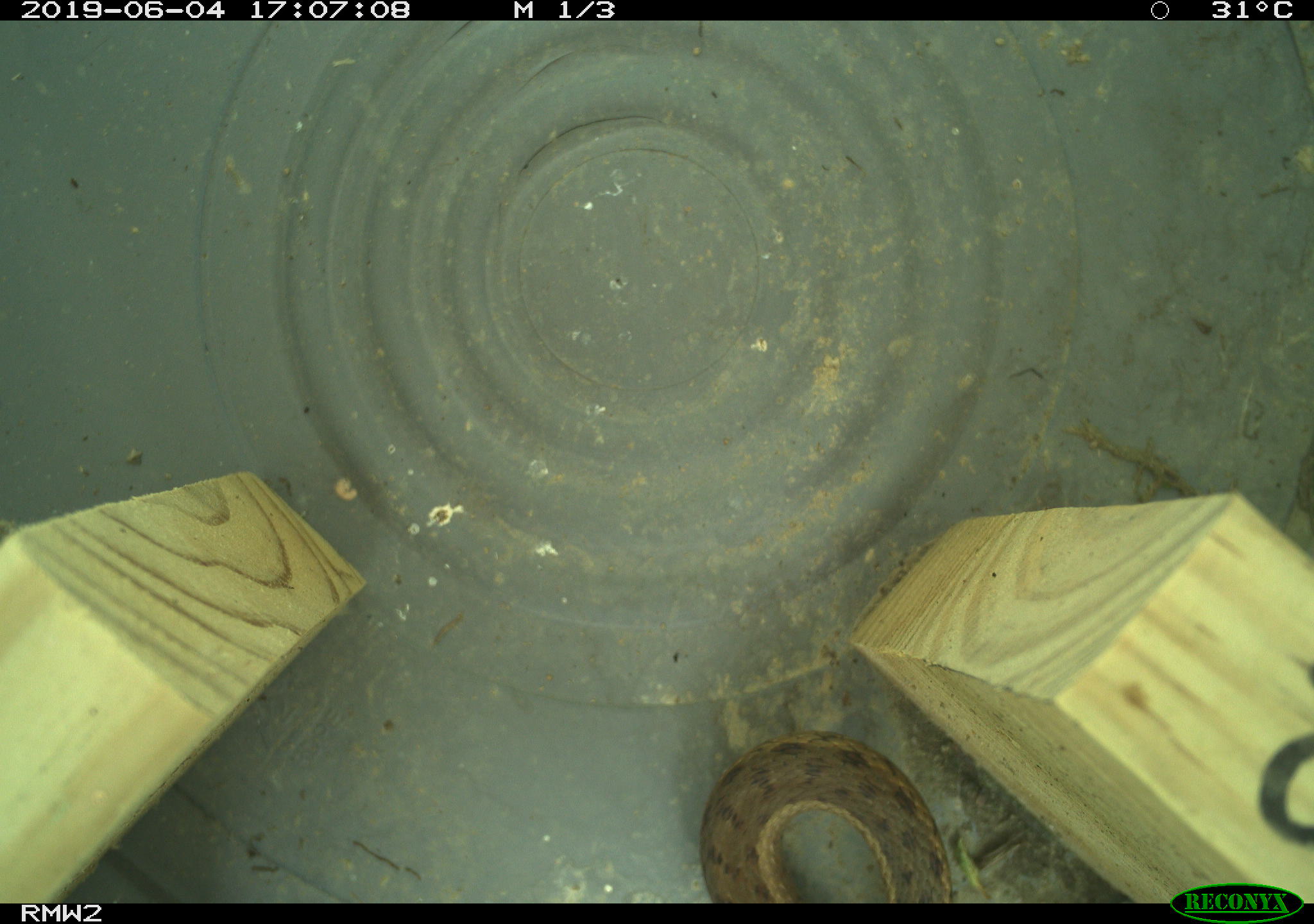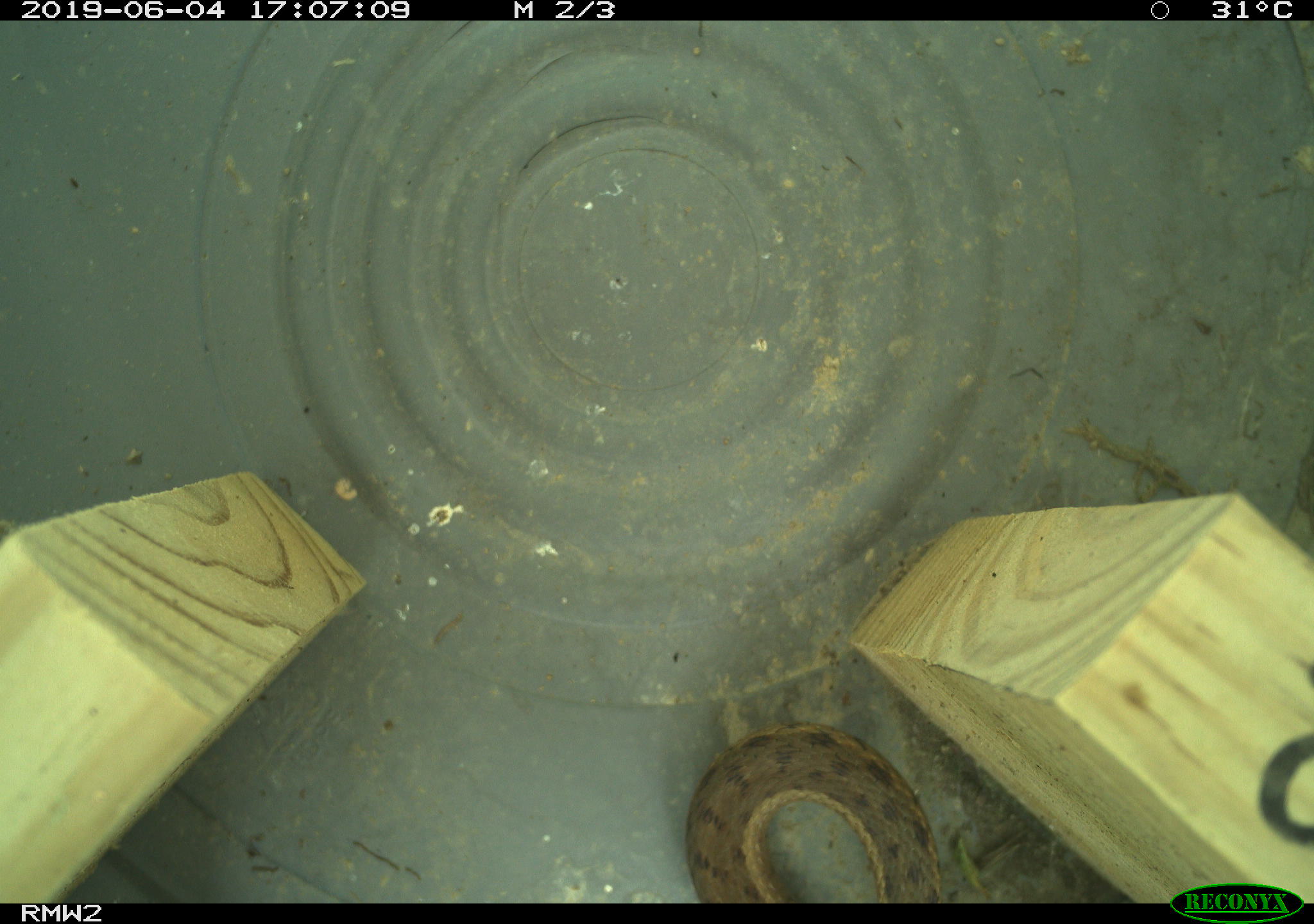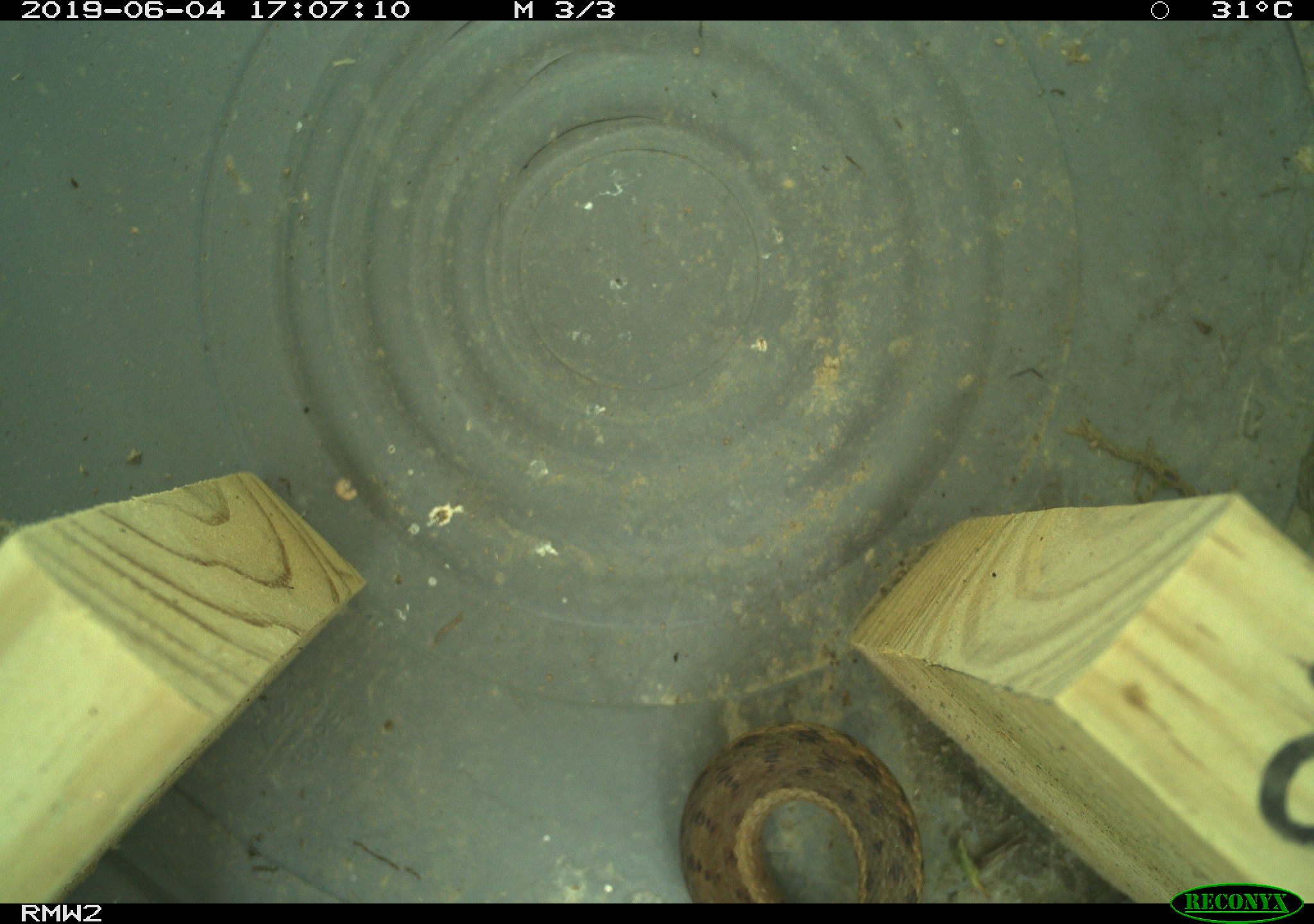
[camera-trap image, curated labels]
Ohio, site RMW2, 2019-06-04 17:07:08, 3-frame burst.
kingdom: Animalia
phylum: Chordata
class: Reptilia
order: Squamata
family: Colubridae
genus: Thamnophis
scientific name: Thamnophis sirtalis sirtalis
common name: eastern gartersnake